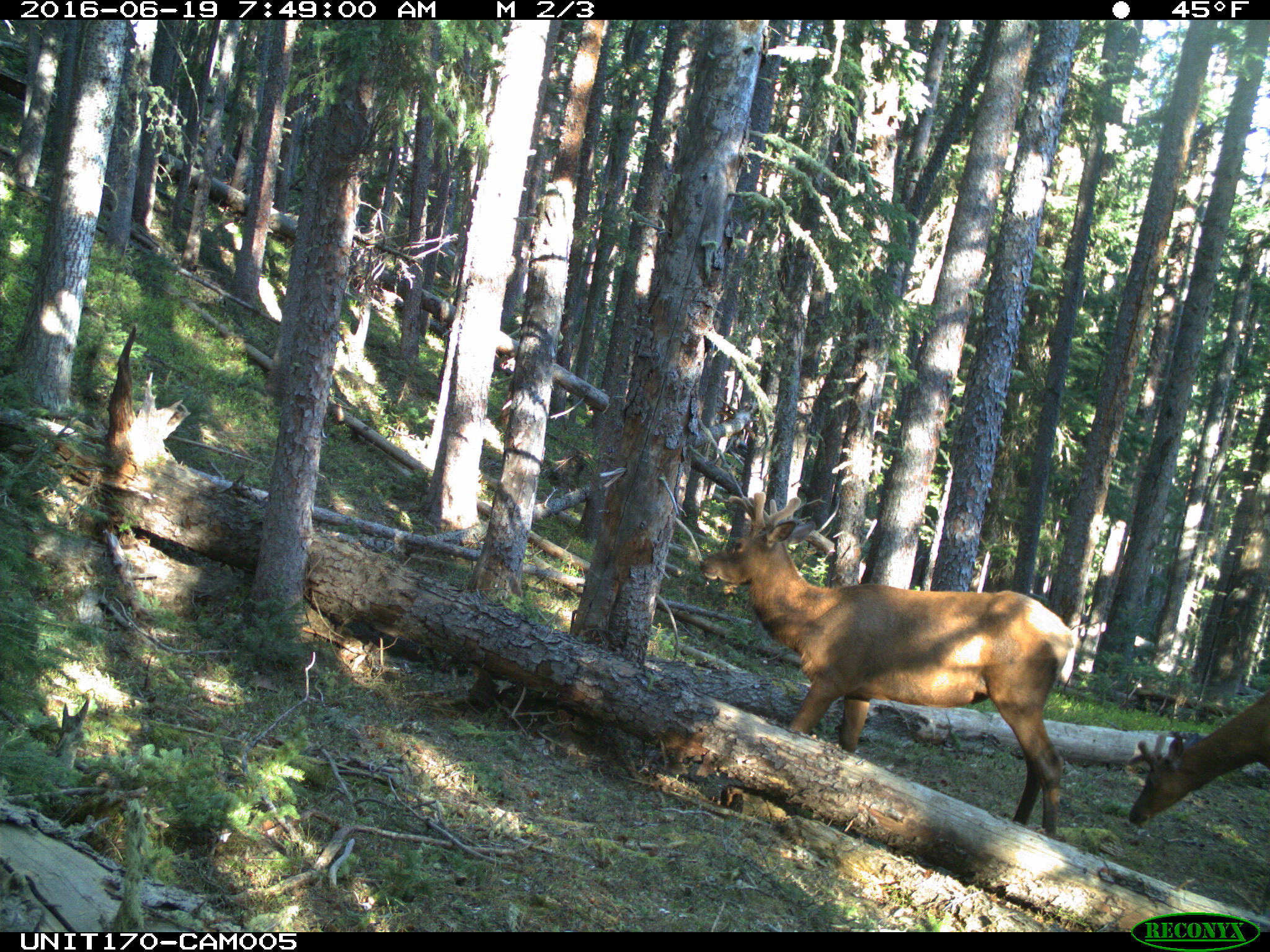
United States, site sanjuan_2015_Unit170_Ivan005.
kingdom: Animalia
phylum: Chordata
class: Mammalia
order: Artiodactyla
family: Cervidae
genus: Cervus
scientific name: Cervus elaphus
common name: red deer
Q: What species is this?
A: Cervus elaphus (red deer).